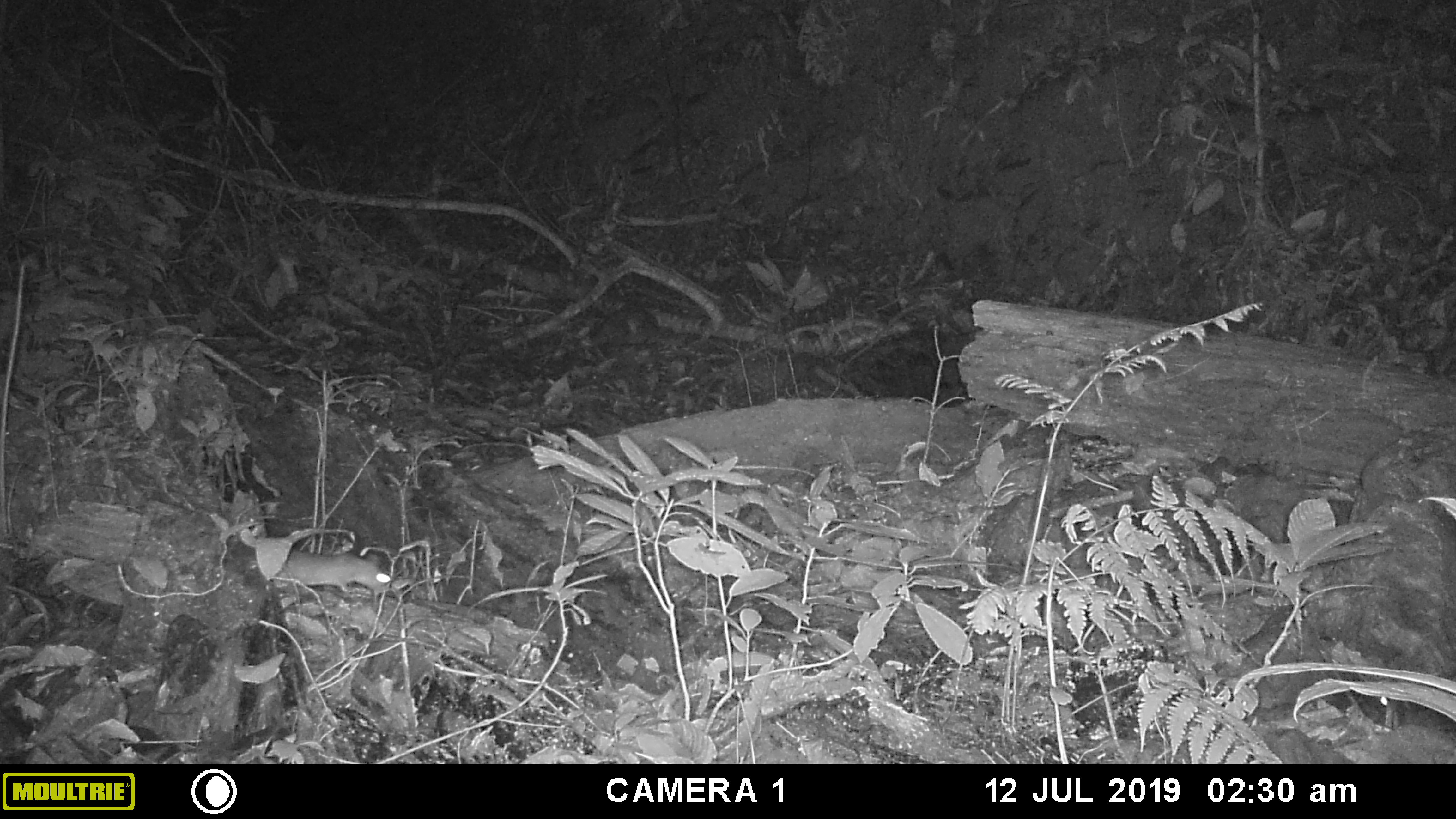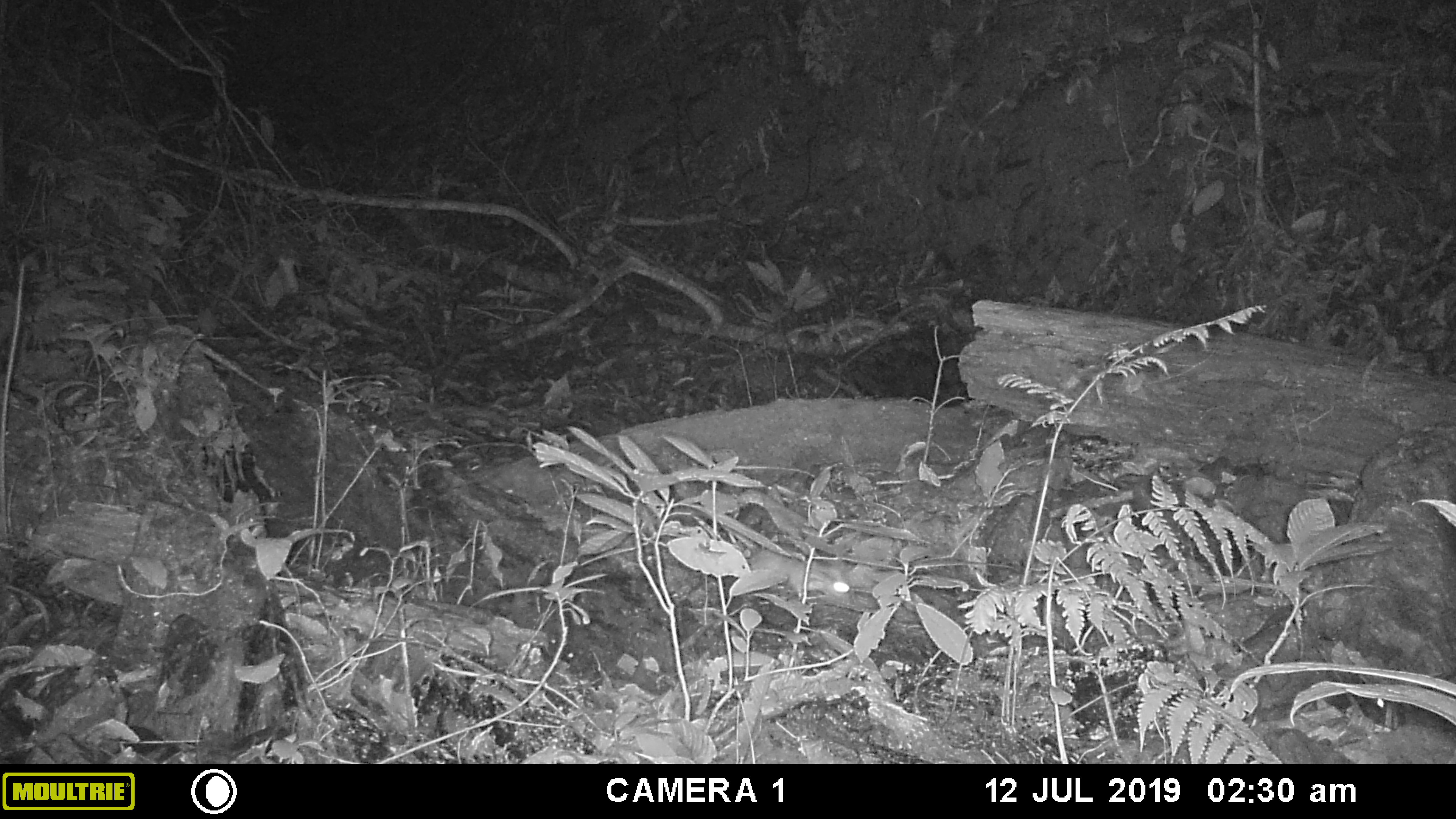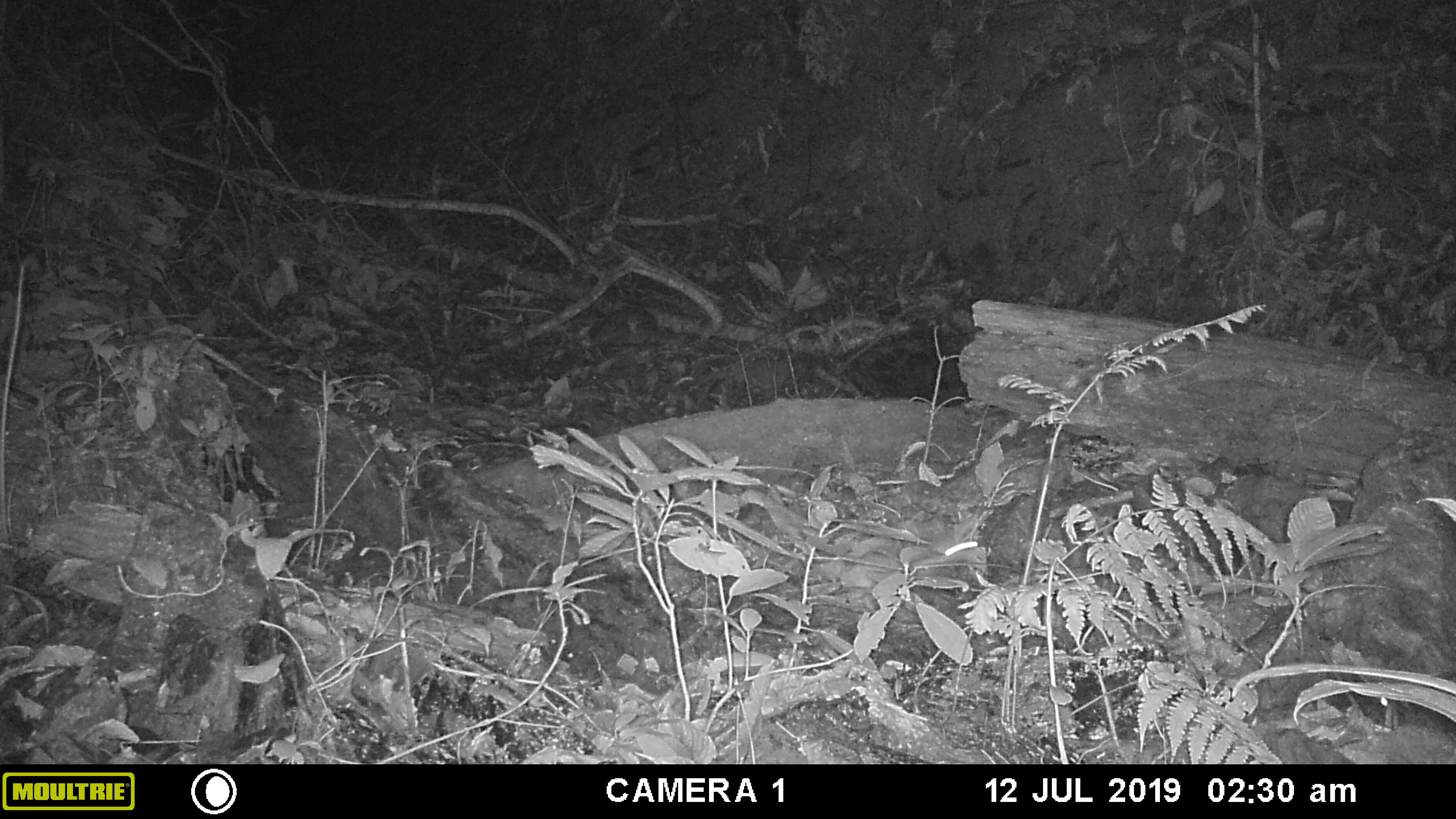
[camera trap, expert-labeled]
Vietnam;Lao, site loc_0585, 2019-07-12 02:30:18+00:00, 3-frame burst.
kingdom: Animalia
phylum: Chordata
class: Mammalia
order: Rodentia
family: Muridae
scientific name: Muridae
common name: old-world mice and rats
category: unidentified murid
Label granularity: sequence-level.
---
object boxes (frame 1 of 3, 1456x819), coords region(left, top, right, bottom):
unidentified murid: region(274, 546, 395, 597)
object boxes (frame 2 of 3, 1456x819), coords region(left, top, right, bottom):
unidentified murid: region(738, 542, 856, 606)